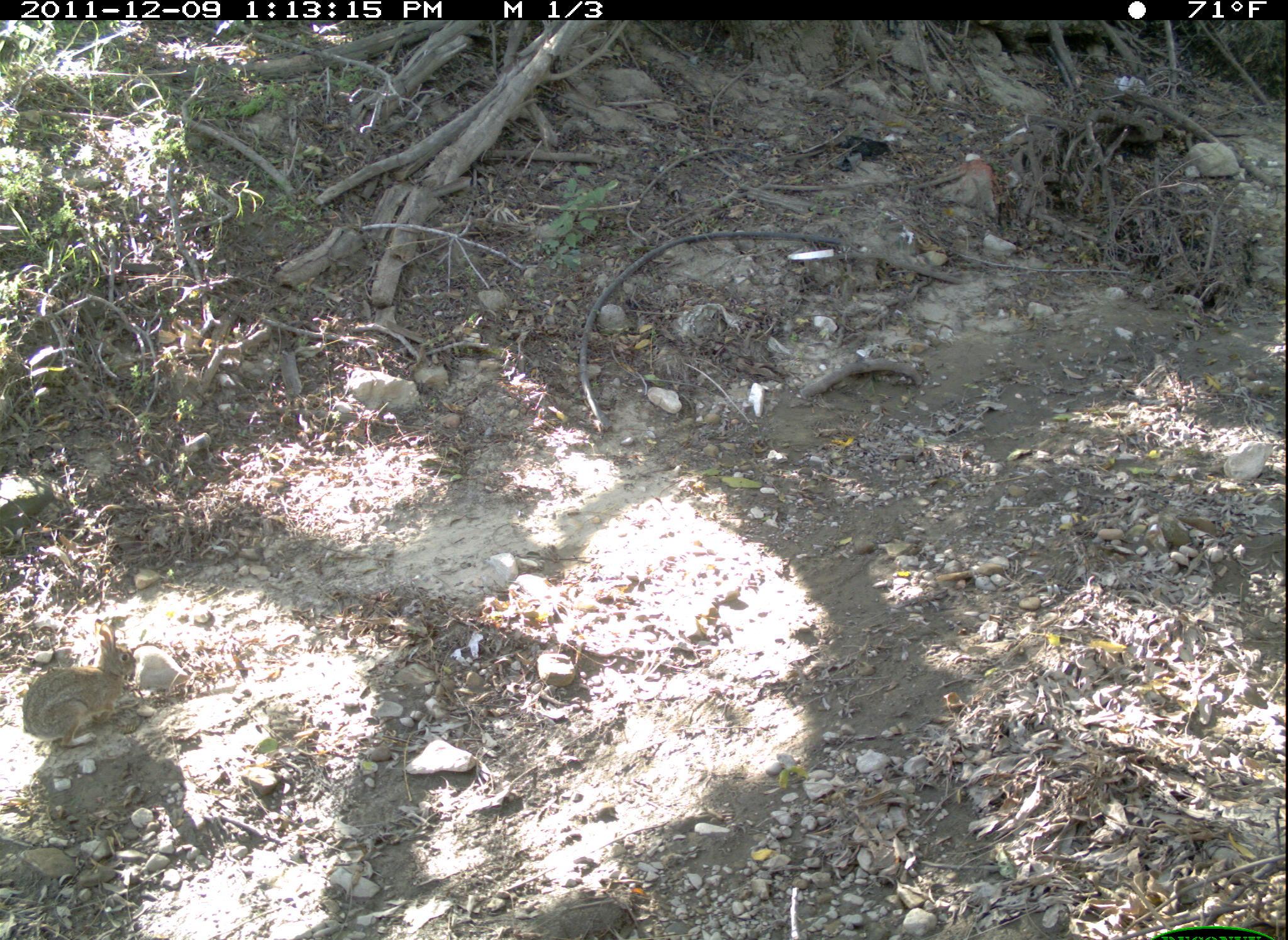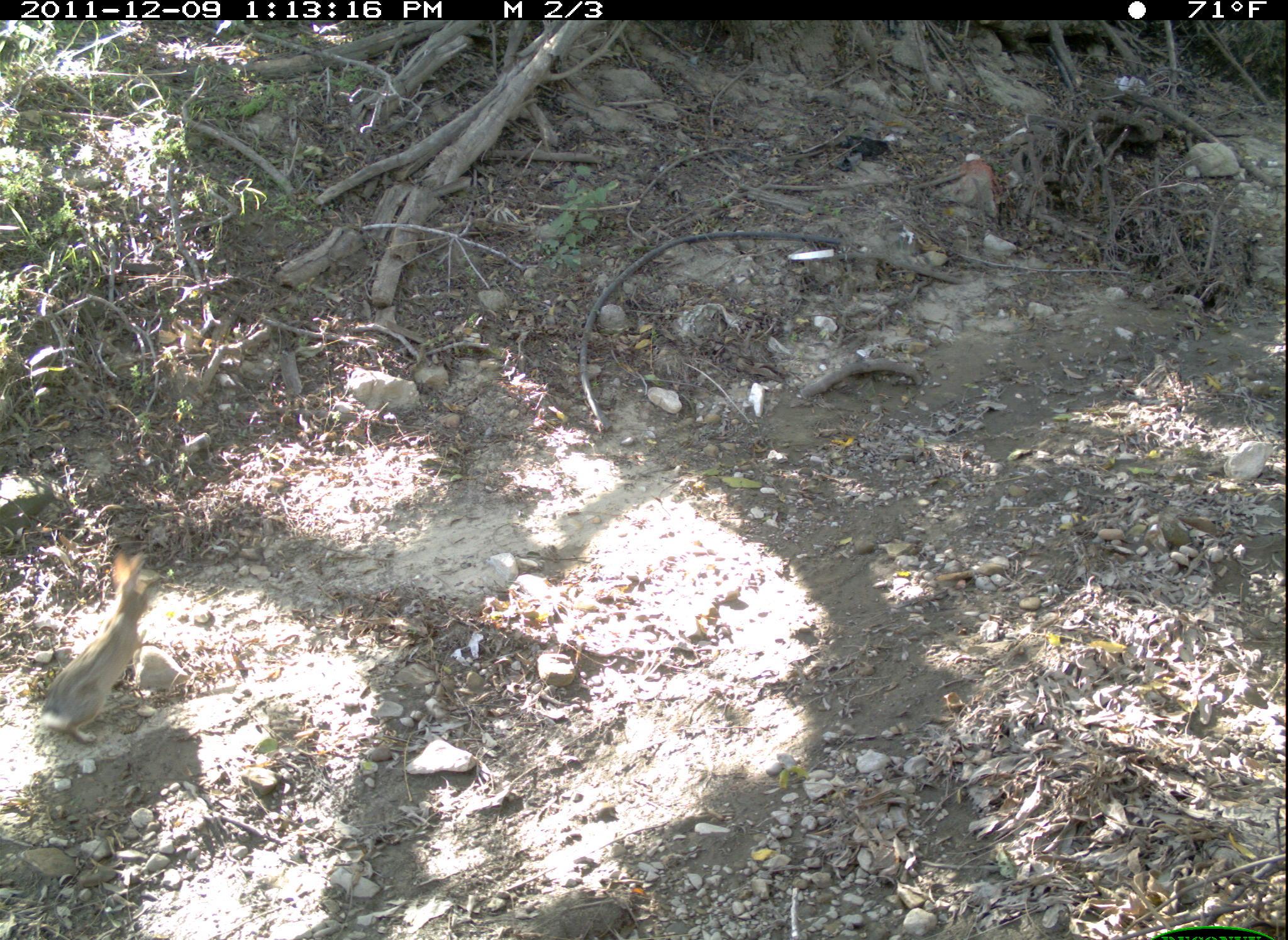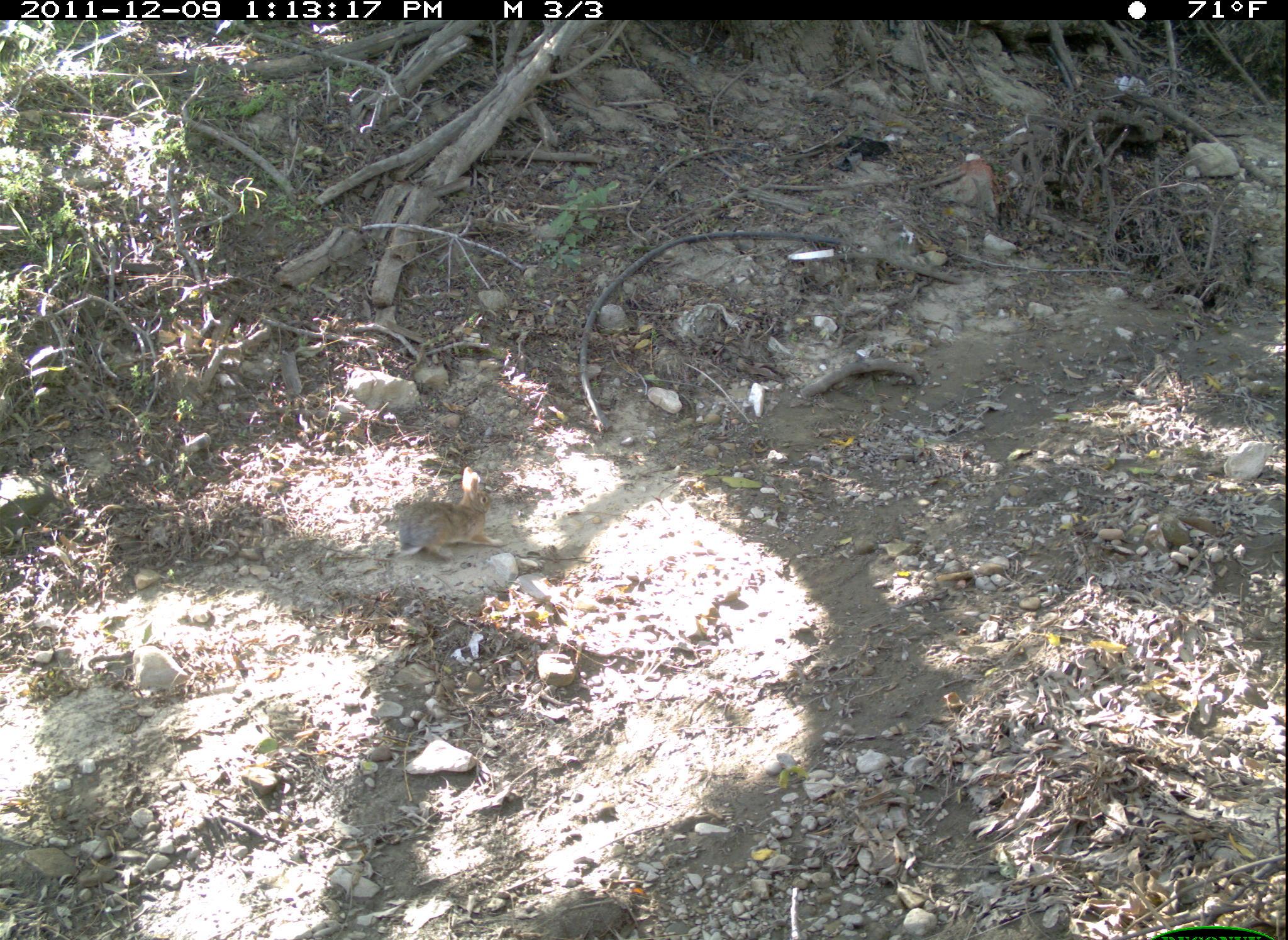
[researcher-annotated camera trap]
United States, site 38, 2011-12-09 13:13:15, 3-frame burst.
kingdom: Animalia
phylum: Chordata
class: Mammalia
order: Lagomorpha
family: Leporidae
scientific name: Leporidae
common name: rabbits and hares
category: rabbit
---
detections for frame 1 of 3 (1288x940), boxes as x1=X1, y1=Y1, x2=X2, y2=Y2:
rabbit: x1=18, y1=615, x2=161, y2=772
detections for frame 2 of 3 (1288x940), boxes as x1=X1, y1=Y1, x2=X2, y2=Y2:
rabbit: x1=34, y1=519, x2=167, y2=775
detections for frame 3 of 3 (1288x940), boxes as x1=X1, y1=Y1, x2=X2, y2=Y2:
rabbit: x1=382, y1=457, x2=509, y2=573